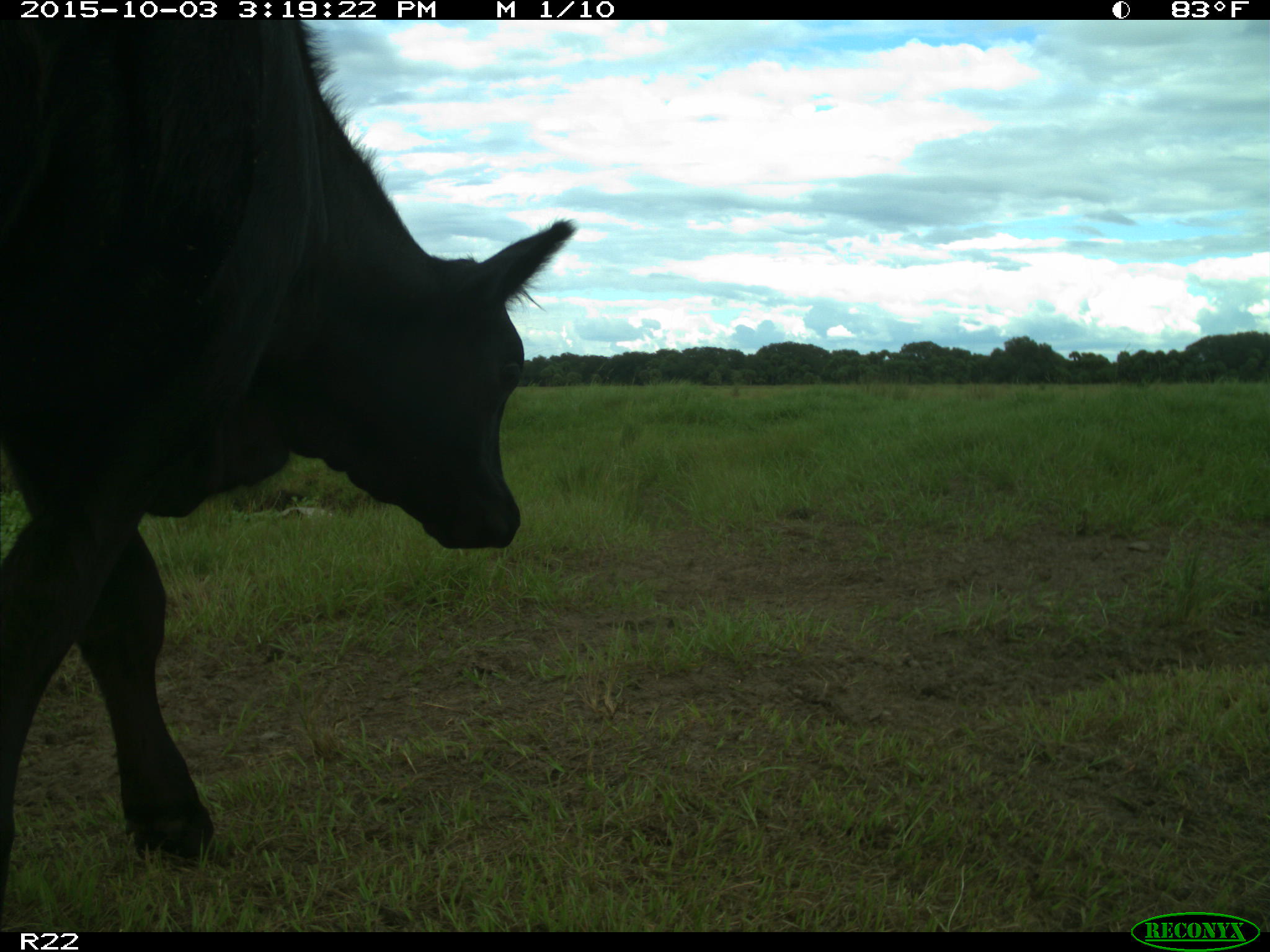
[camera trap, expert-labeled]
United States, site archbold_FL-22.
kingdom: Animalia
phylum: Chordata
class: Mammalia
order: Artiodactyla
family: Bovidae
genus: Bos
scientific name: Bos taurus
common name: domestic cow